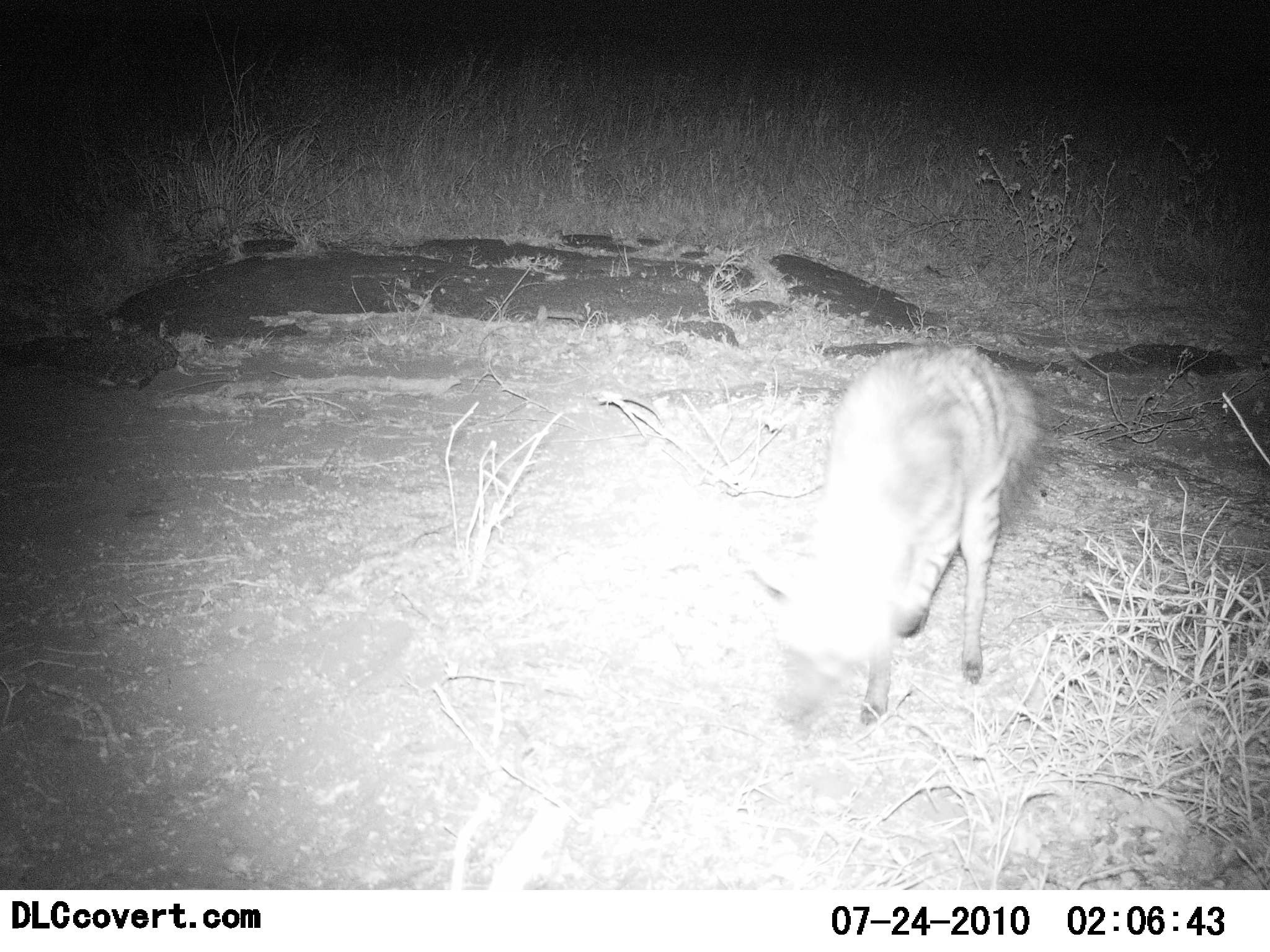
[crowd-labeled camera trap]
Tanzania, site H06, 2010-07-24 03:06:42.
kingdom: Animalia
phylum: Chordata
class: Mammalia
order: Carnivora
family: Hyaenidae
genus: Proteles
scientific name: Proteles cristatus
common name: aardwolf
Aardwolf (Proteles cristatus), count 1. Behavior (volunteer vote fractions): standing 89%, resting 0%, moving 11%, interacting 0%. Young present (vote fraction): 0%. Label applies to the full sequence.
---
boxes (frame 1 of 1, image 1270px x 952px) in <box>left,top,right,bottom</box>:
animal: <box>726,343,1041,725</box>